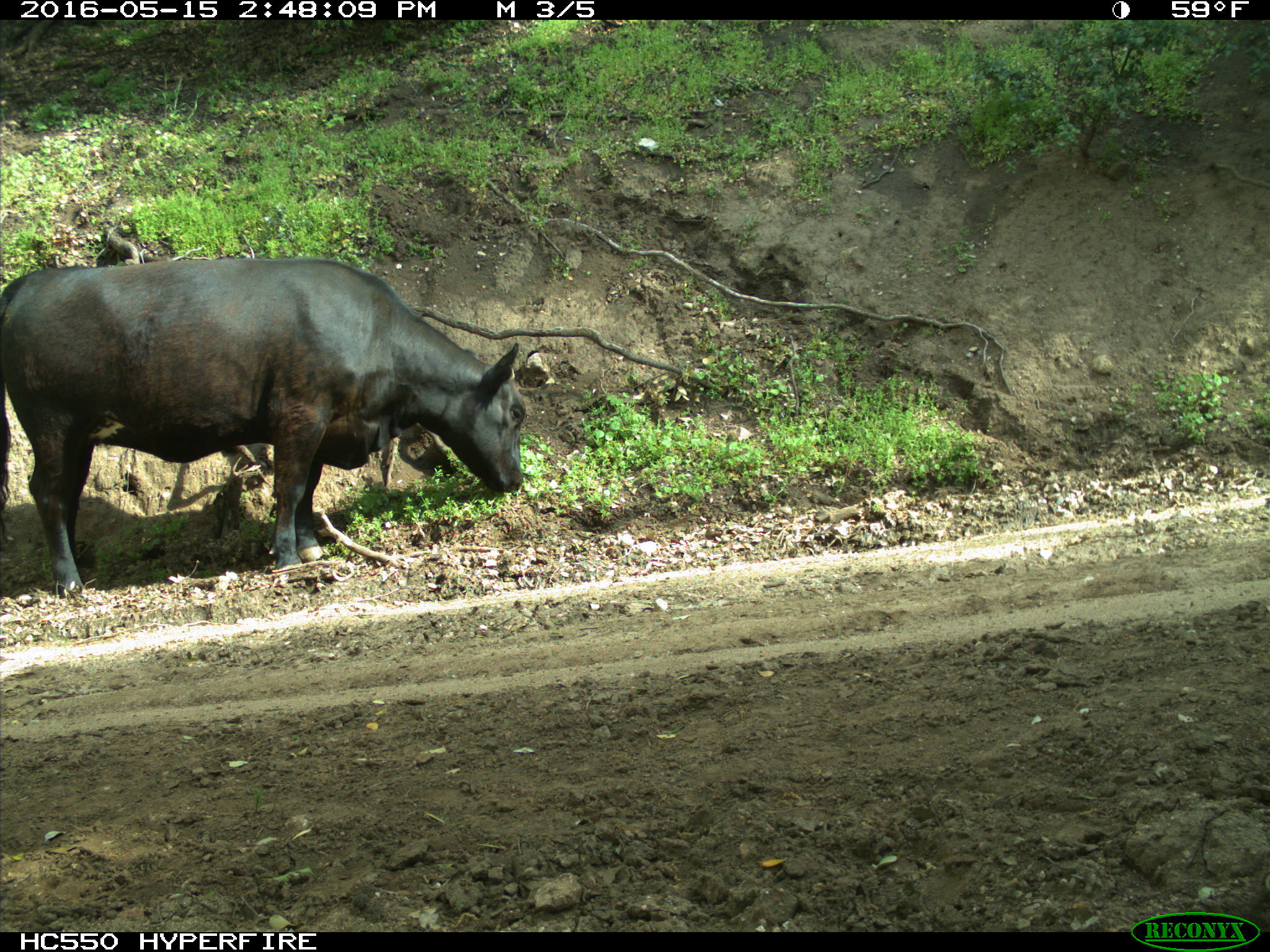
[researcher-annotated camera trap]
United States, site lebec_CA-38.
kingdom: Animalia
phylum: Chordata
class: Mammalia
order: Artiodactyla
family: Bovidae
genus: Bos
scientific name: Bos taurus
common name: domestic cow